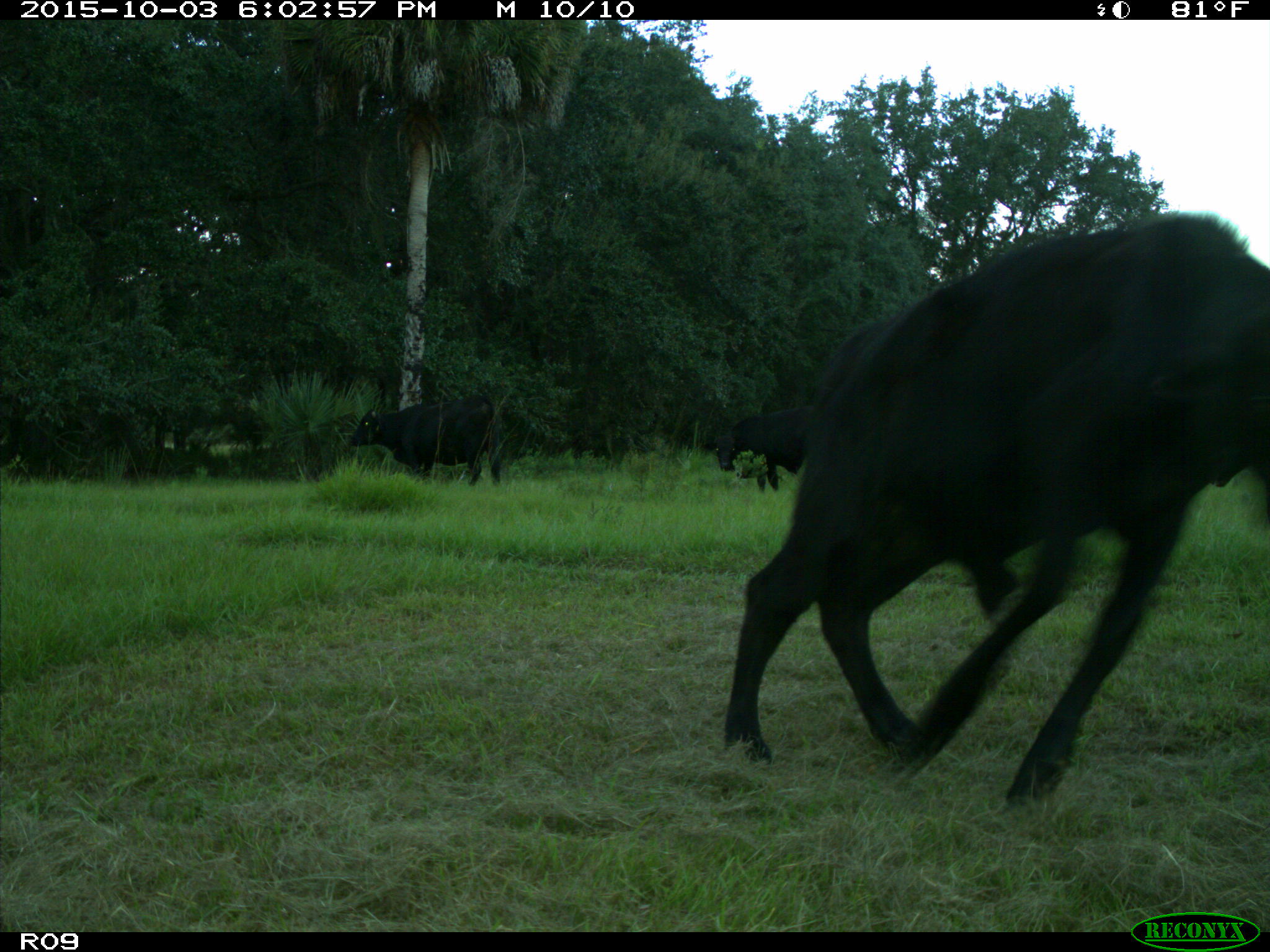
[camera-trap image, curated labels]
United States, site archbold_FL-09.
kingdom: Animalia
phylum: Chordata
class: Mammalia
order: Artiodactyla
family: Bovidae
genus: Bos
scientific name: Bos taurus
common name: domestic cow